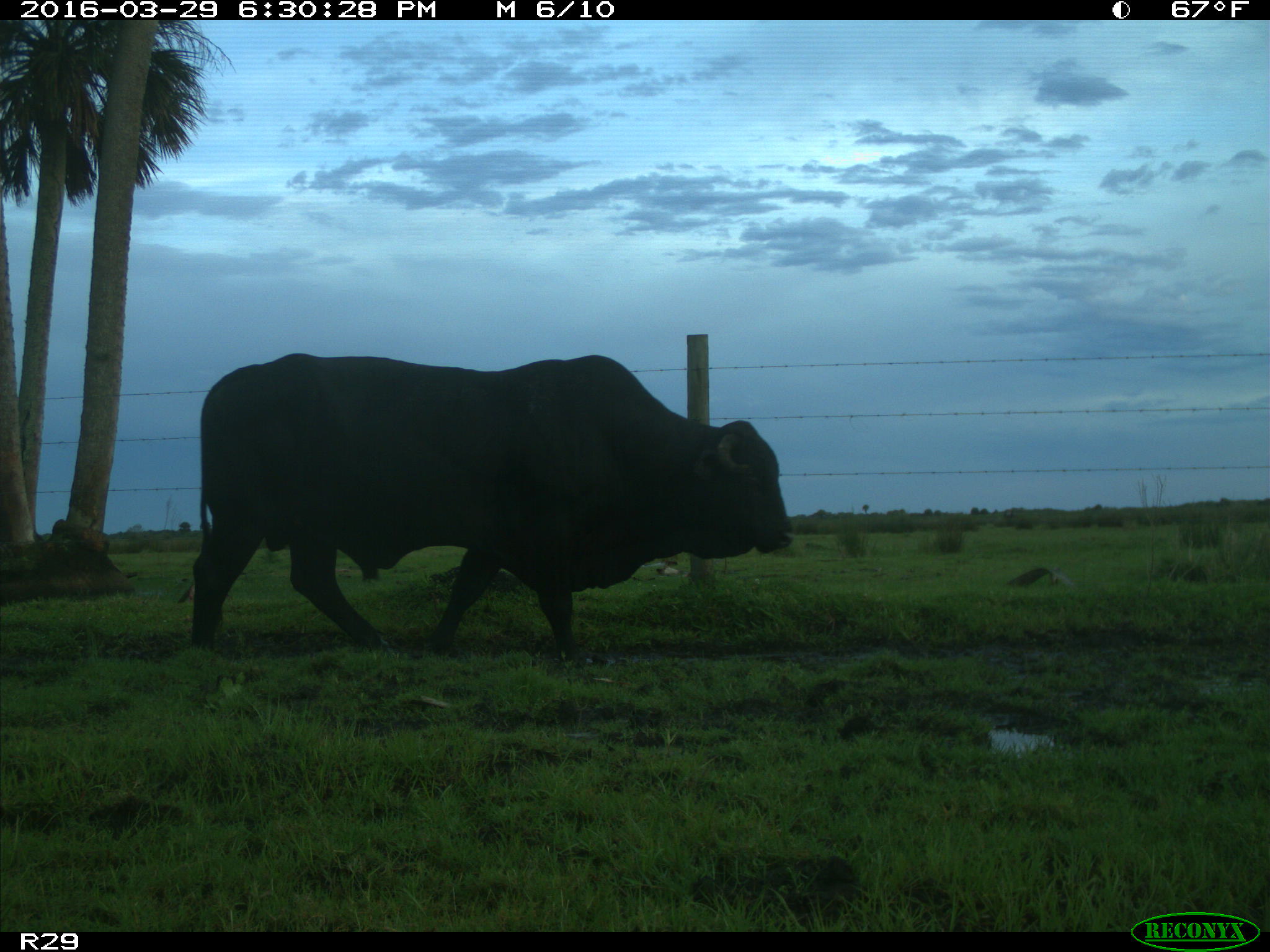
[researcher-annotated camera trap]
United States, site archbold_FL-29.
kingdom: Animalia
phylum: Chordata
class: Mammalia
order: Artiodactyla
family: Bovidae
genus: Bos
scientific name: Bos taurus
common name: domestic cow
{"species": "Bos taurus (domestic cow)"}